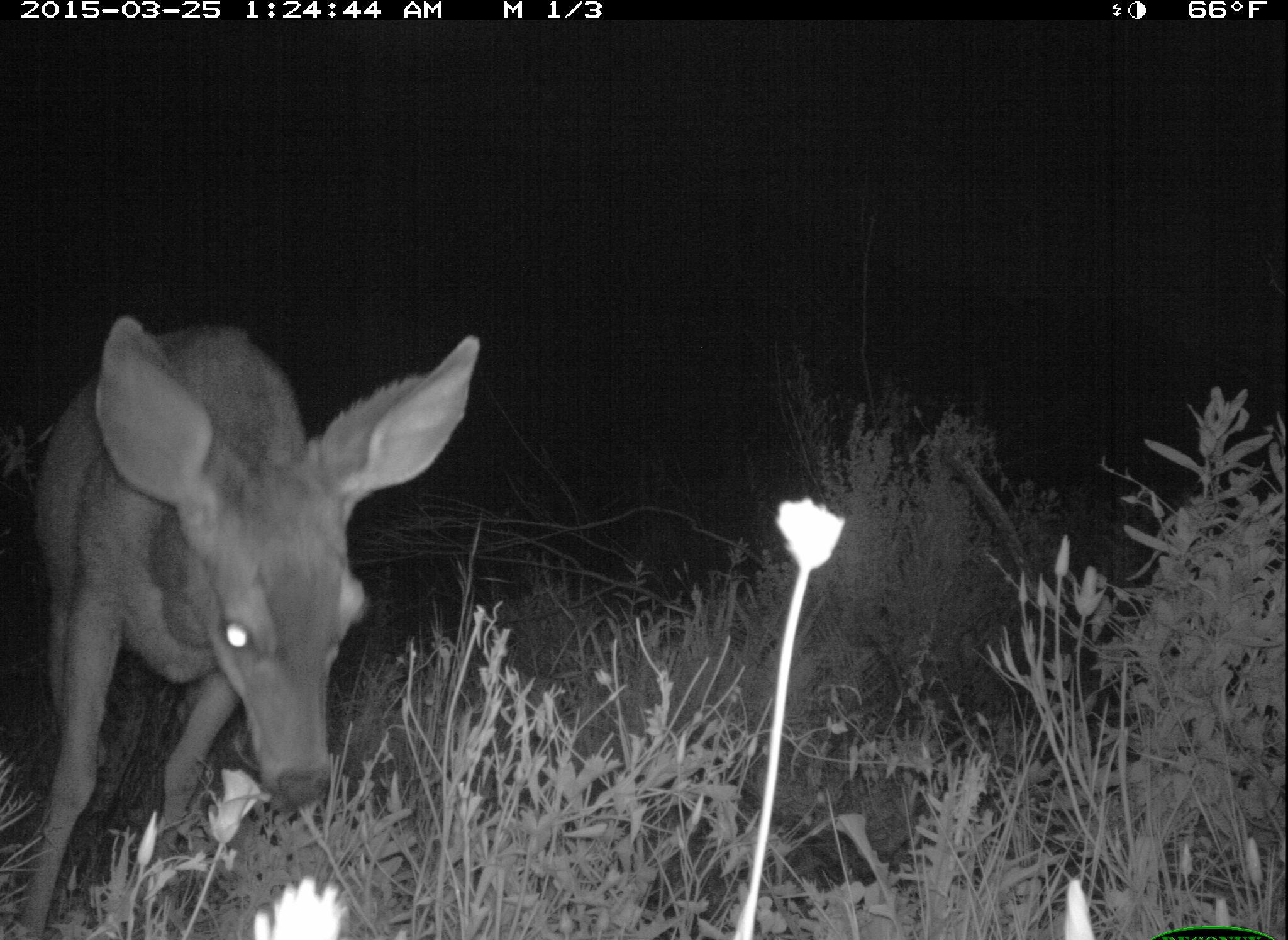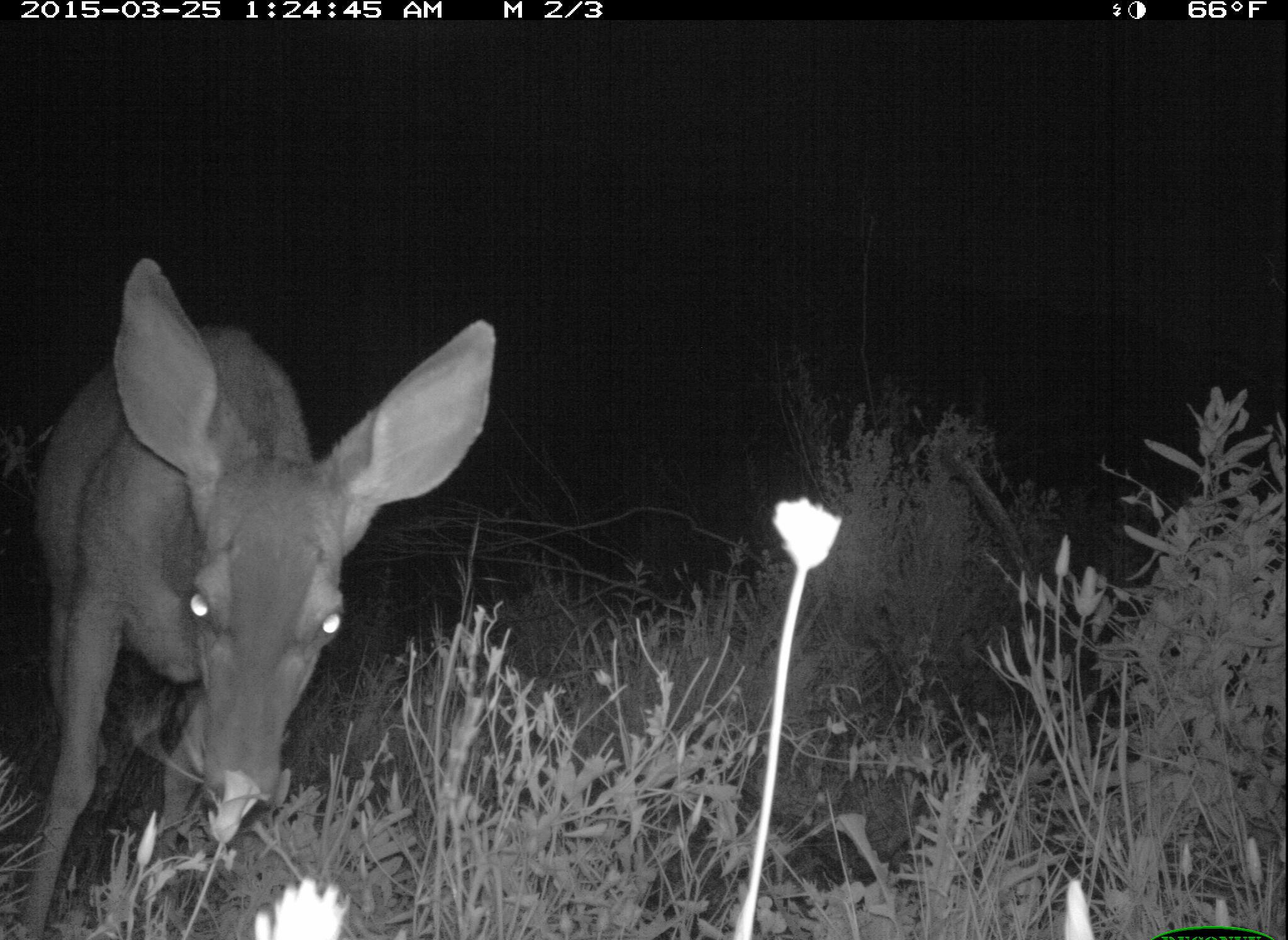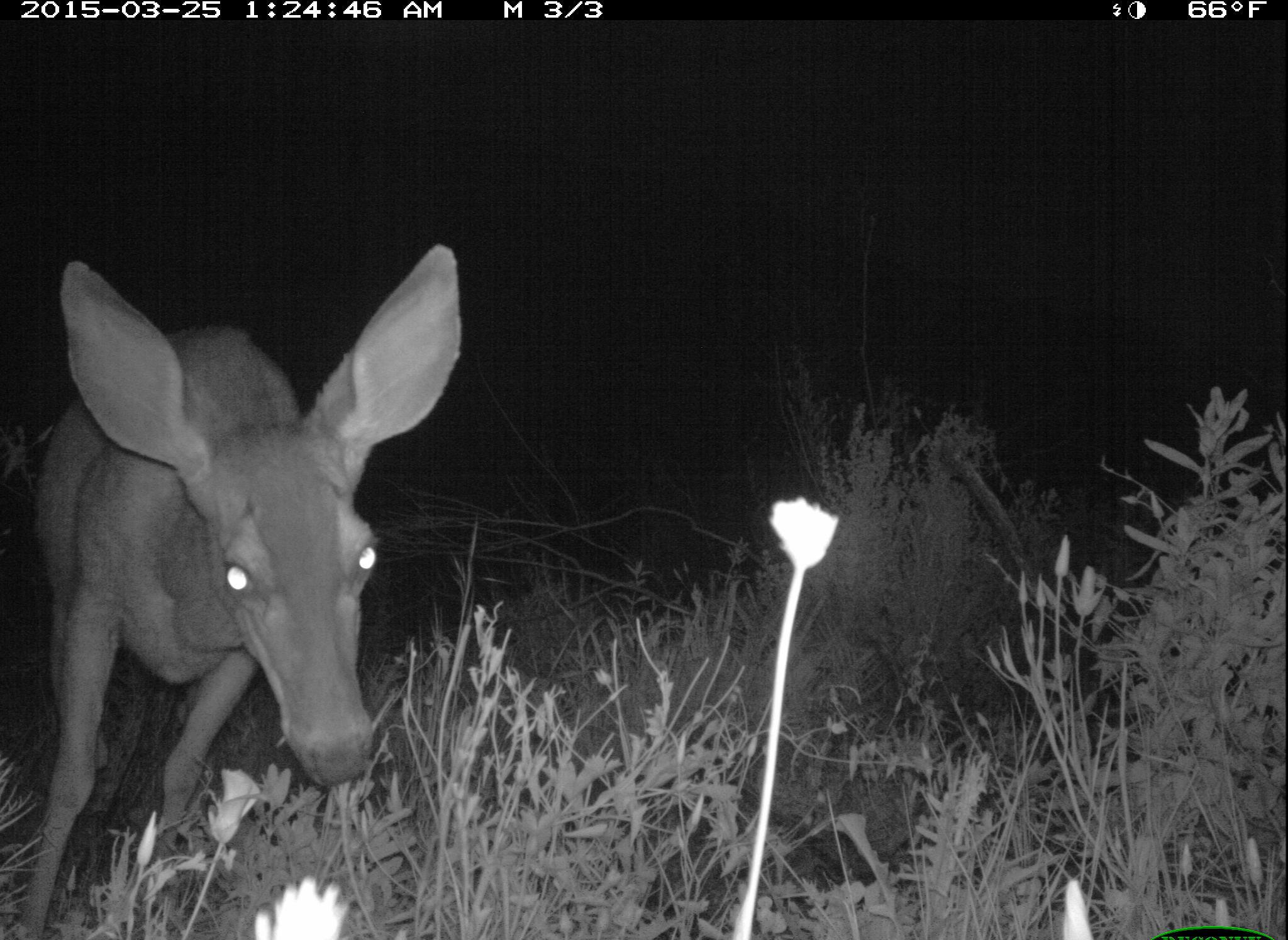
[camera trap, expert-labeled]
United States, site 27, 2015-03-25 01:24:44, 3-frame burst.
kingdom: Animalia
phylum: Chordata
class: Mammalia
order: Artiodactyla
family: Cervidae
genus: Odocoileus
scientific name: Odocoileus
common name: deer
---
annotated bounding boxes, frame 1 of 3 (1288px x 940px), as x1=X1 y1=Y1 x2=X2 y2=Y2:
deer: x1=1 y1=316 x2=483 y2=940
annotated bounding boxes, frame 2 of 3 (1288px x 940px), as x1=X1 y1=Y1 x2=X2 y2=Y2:
deer: x1=3 y1=259 x2=497 y2=940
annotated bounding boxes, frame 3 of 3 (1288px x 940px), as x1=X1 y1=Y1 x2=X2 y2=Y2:
deer: x1=0 y1=242 x2=480 y2=939